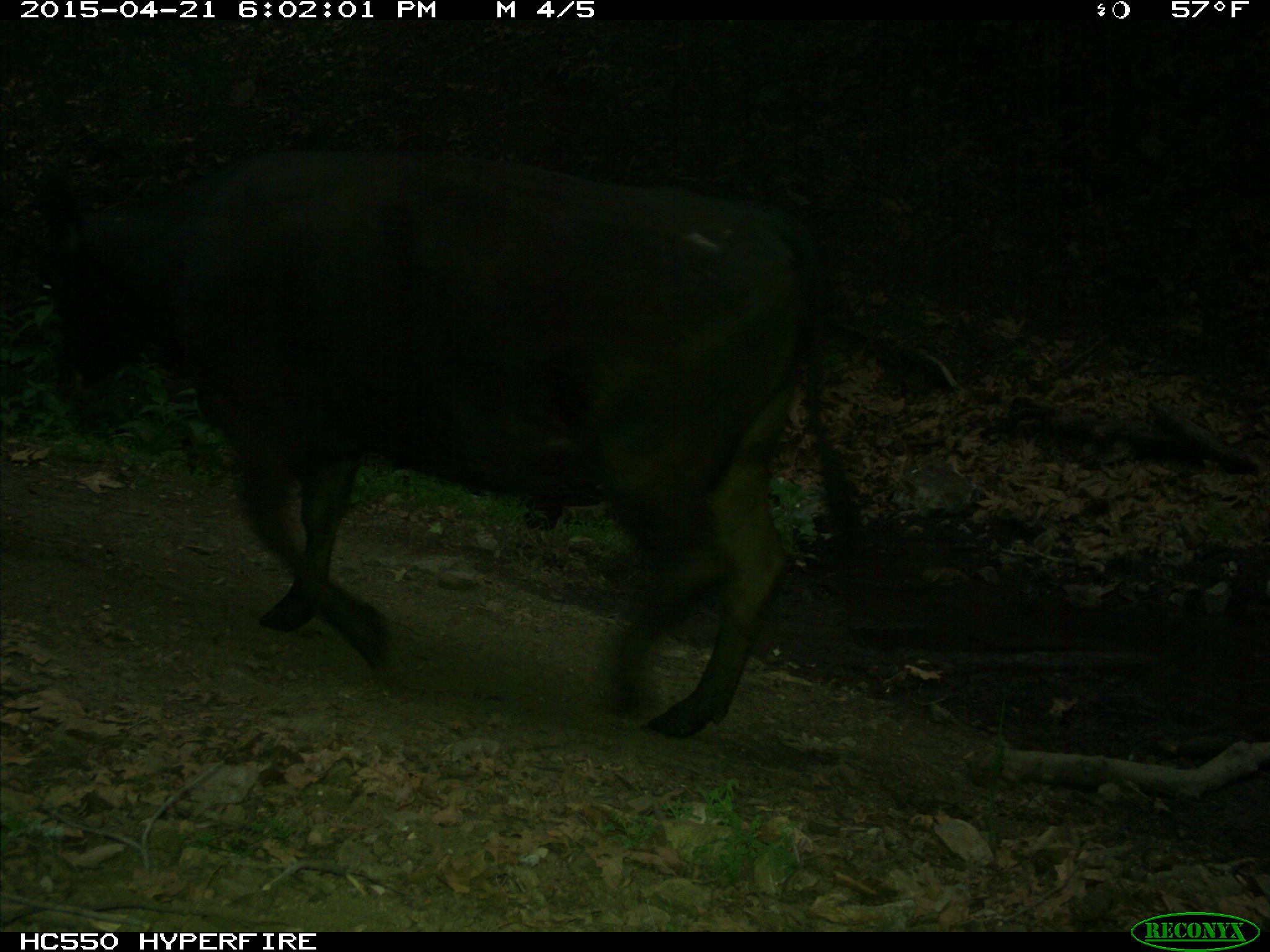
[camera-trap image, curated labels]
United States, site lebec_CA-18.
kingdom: Animalia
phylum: Chordata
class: Mammalia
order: Artiodactyla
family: Bovidae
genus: Bos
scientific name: Bos taurus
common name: domestic cow